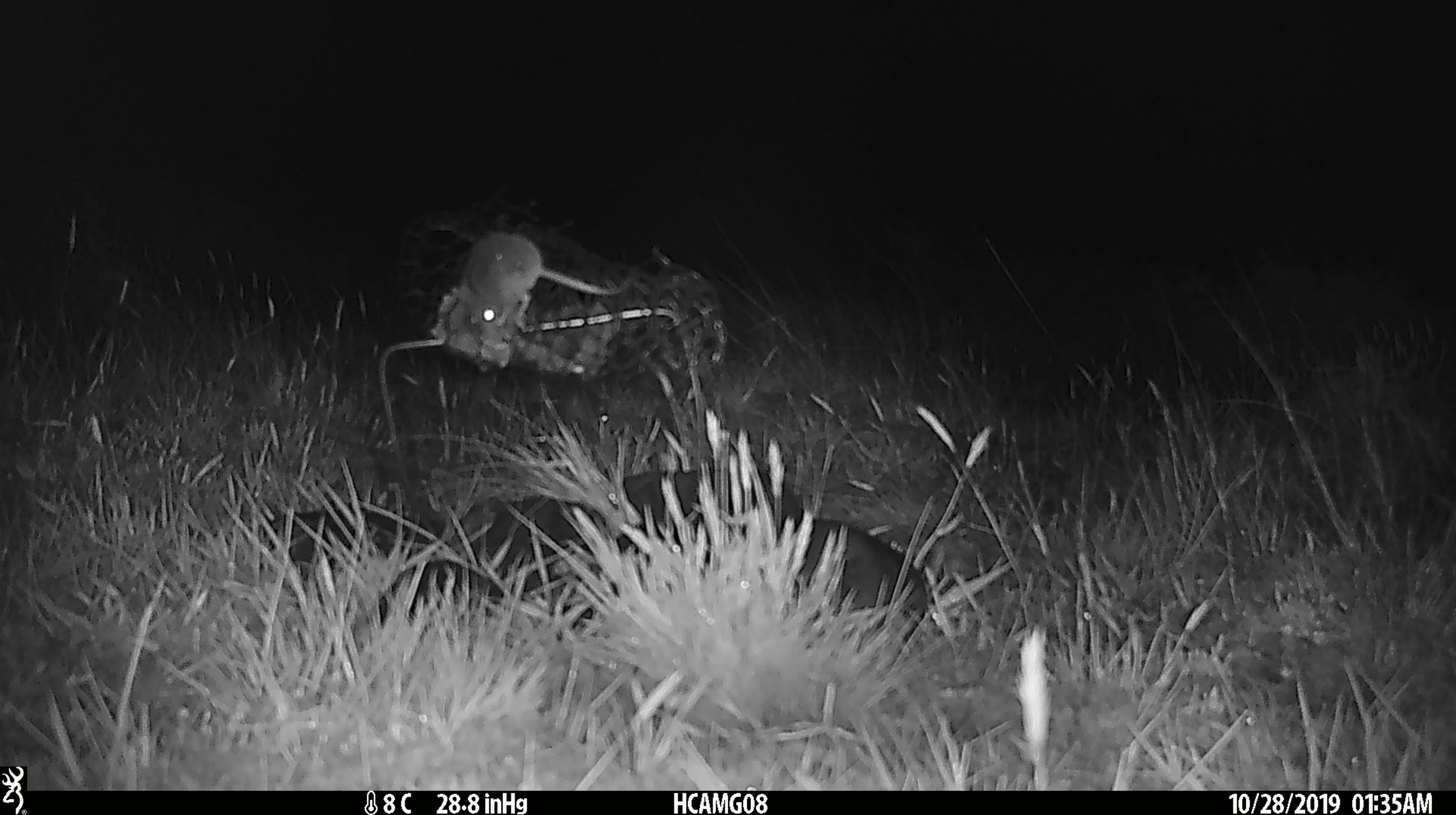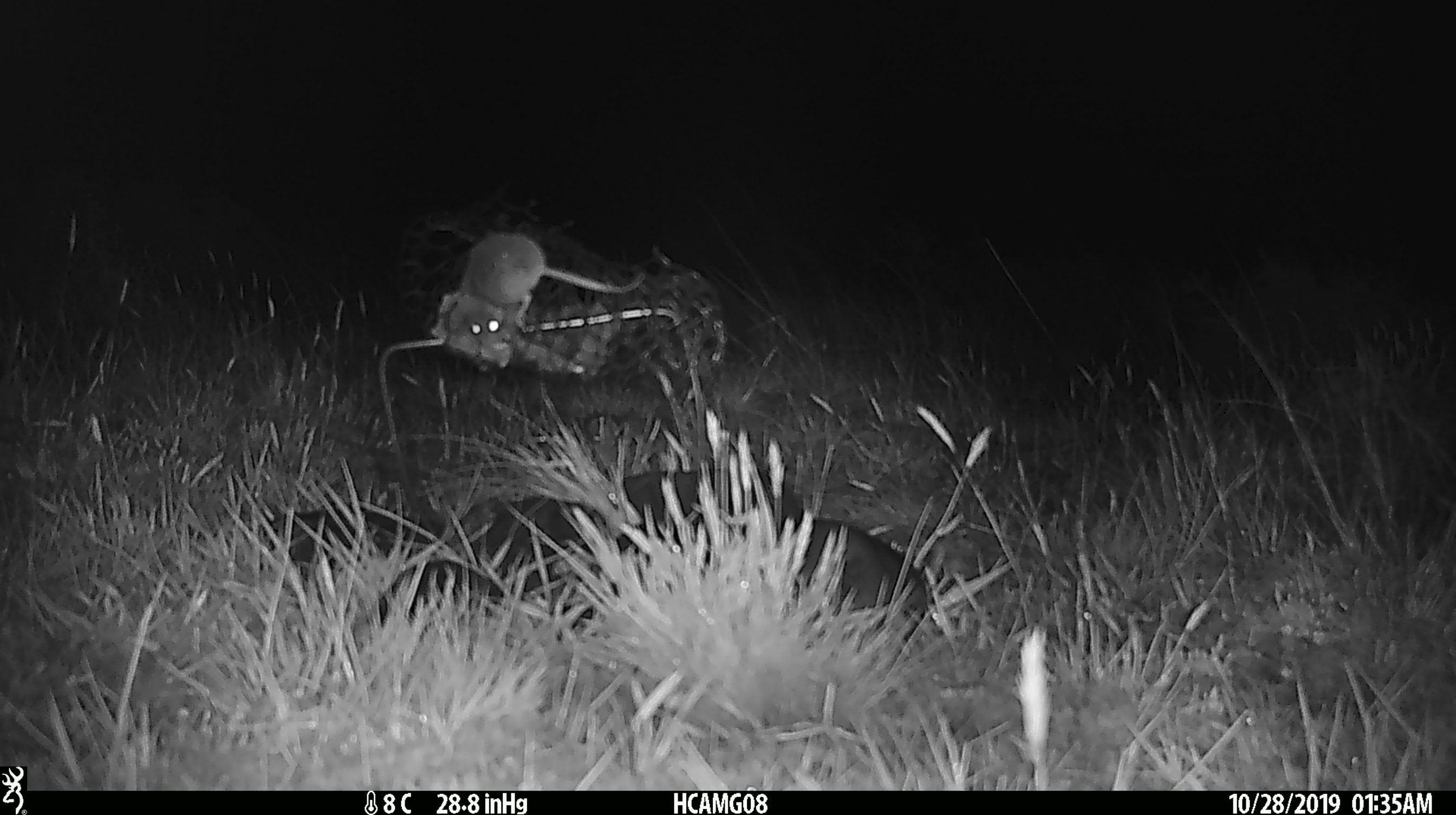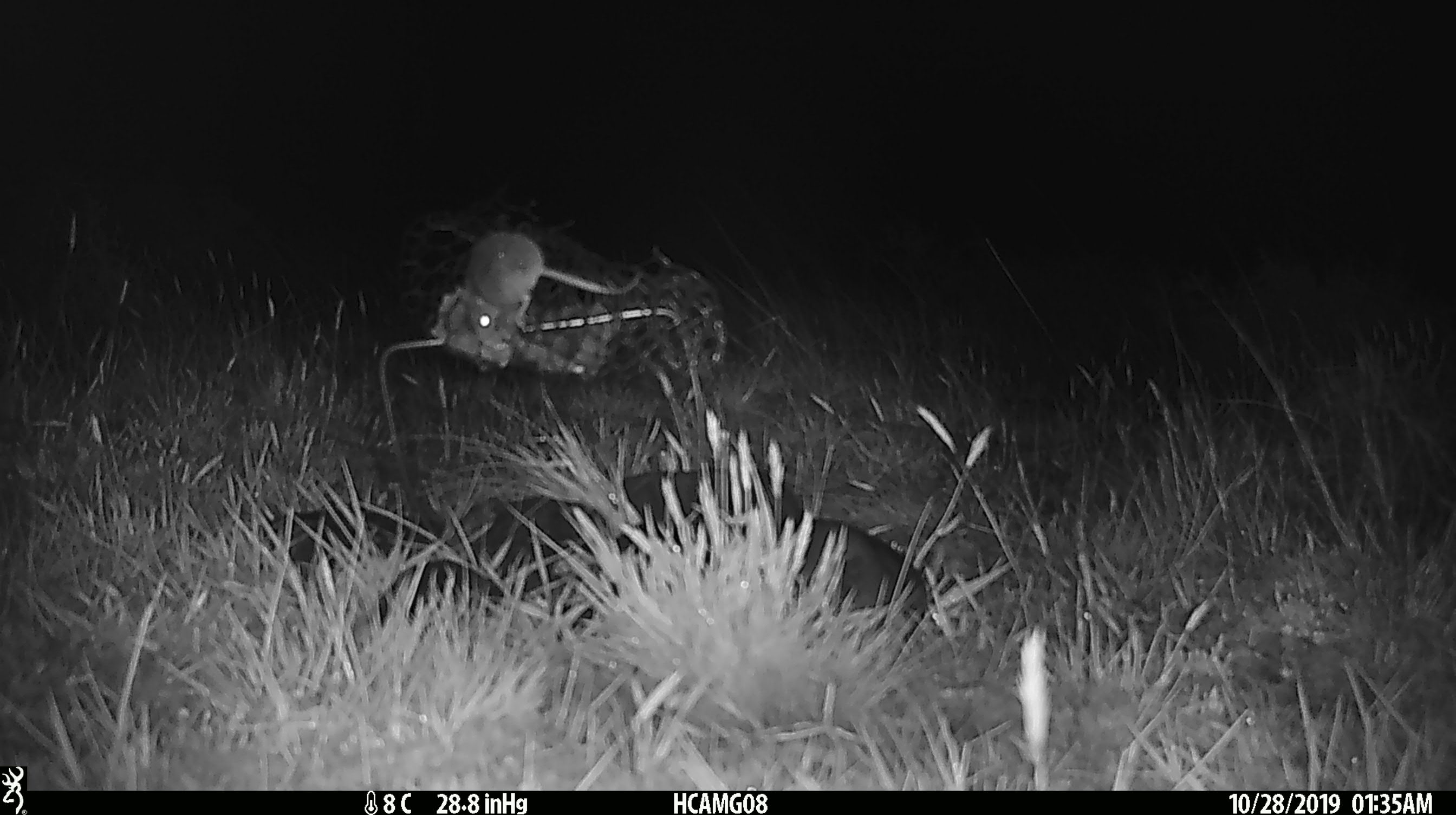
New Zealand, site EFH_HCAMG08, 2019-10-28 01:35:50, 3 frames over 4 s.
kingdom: Animalia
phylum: Chordata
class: Mammalia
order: Rodentia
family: Muridae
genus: Mus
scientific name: Mus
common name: mouse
Mouse (Mus).